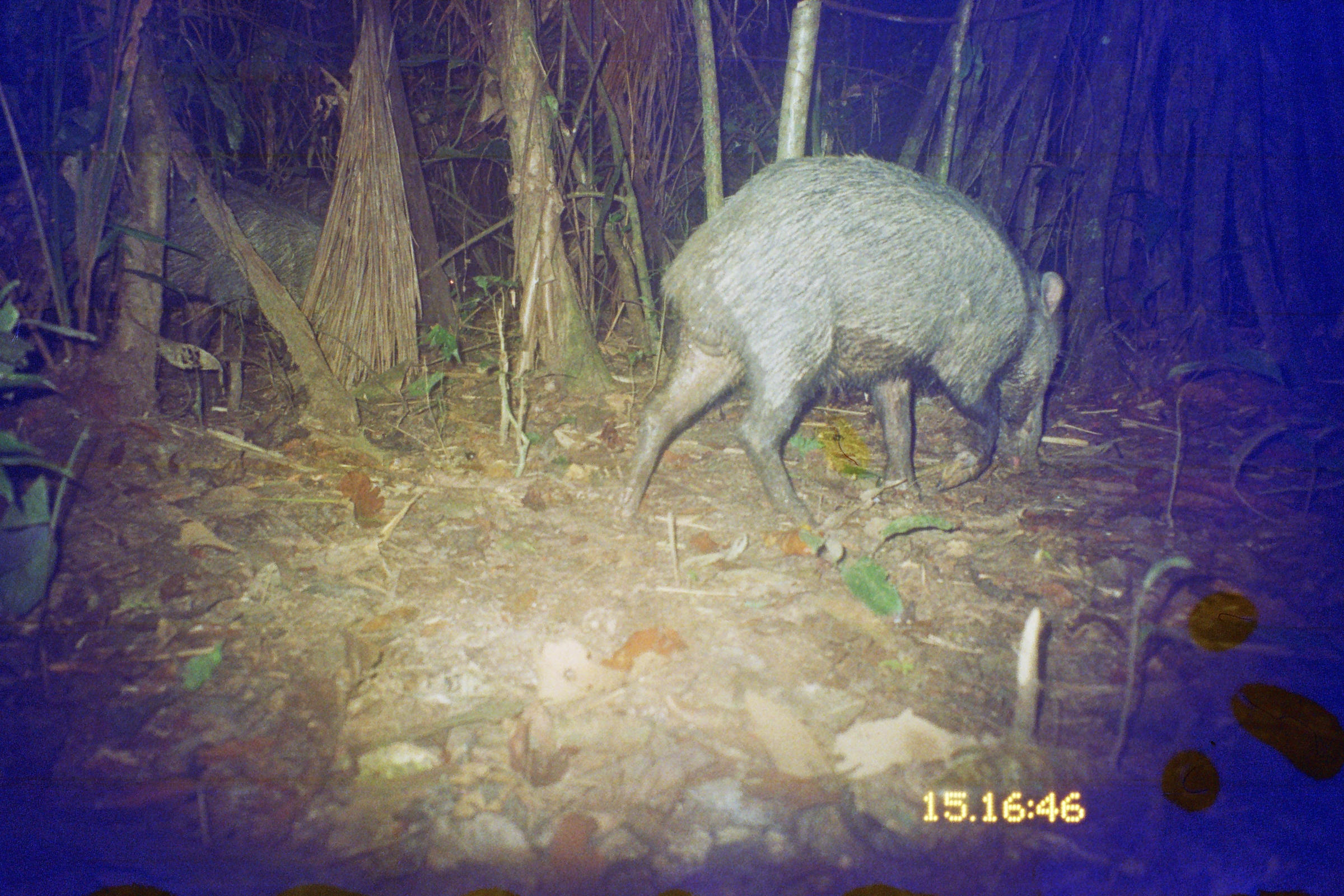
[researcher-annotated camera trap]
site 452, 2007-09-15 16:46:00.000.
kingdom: Animalia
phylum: Chordata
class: Mammalia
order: Artiodactyla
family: Tayassuidae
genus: Tayassu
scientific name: Tayassu pecari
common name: white-lipped peccary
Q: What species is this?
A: Tayassu pecari (white-lipped peccary).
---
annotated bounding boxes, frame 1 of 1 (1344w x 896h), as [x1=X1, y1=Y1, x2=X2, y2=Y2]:
tayassu pecari: [x1=612, y1=153, x2=1068, y2=531]; [x1=162, y1=175, x2=324, y2=339]